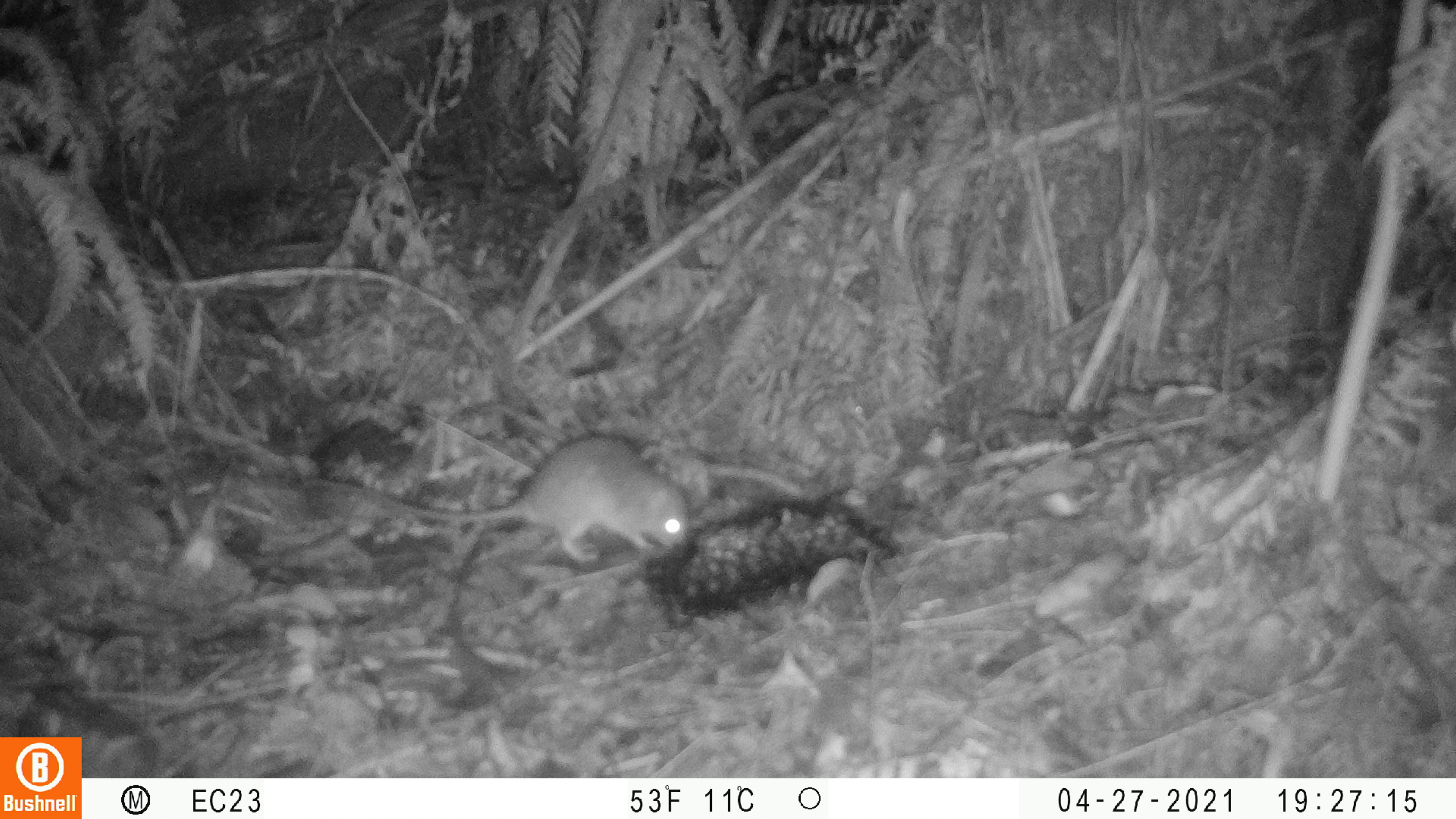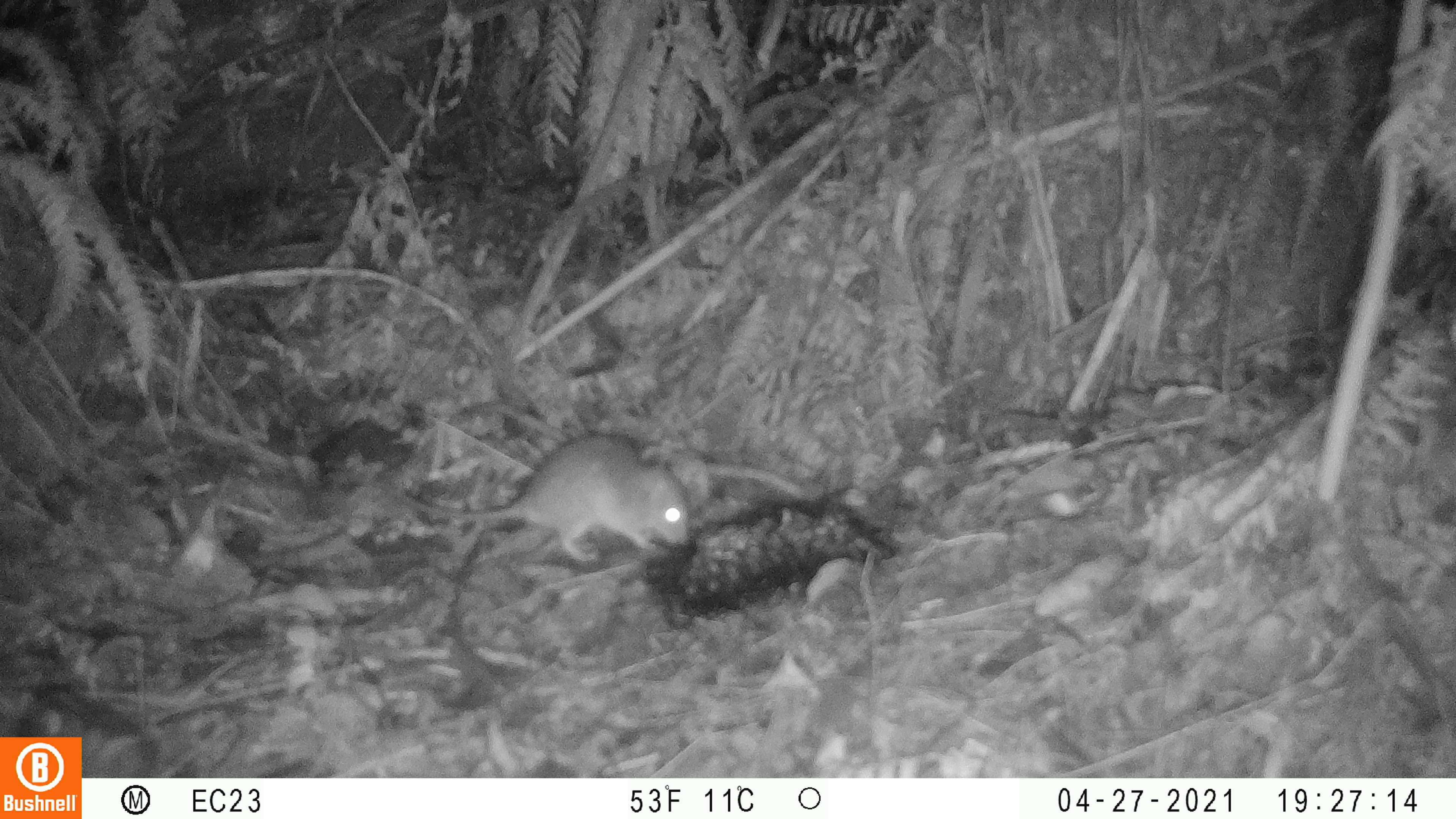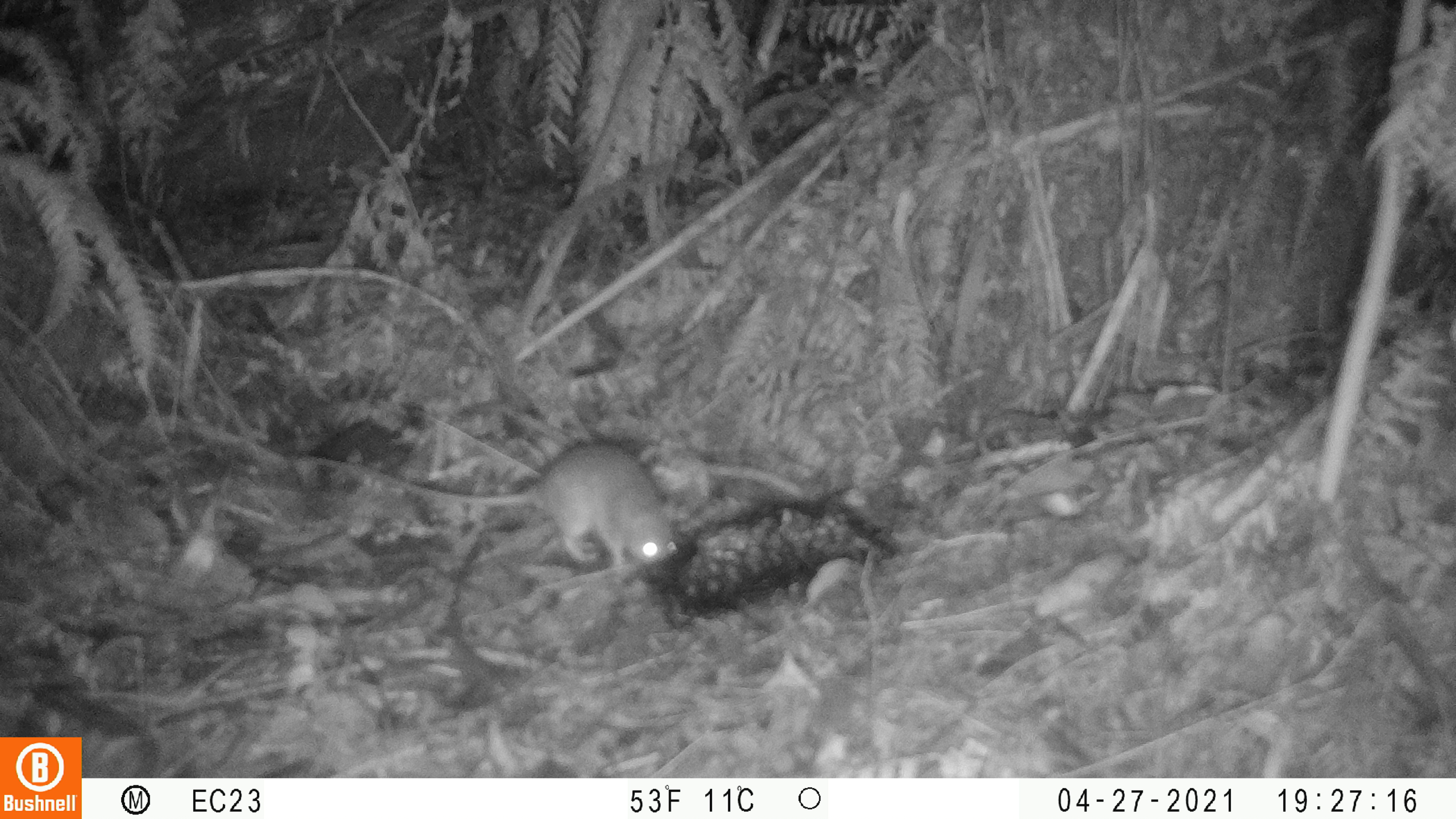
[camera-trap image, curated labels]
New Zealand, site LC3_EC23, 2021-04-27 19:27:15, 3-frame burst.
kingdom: Animalia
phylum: Chordata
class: Mammalia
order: Rodentia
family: Muridae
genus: Rattus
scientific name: Rattus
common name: rat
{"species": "rat (Rattus)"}